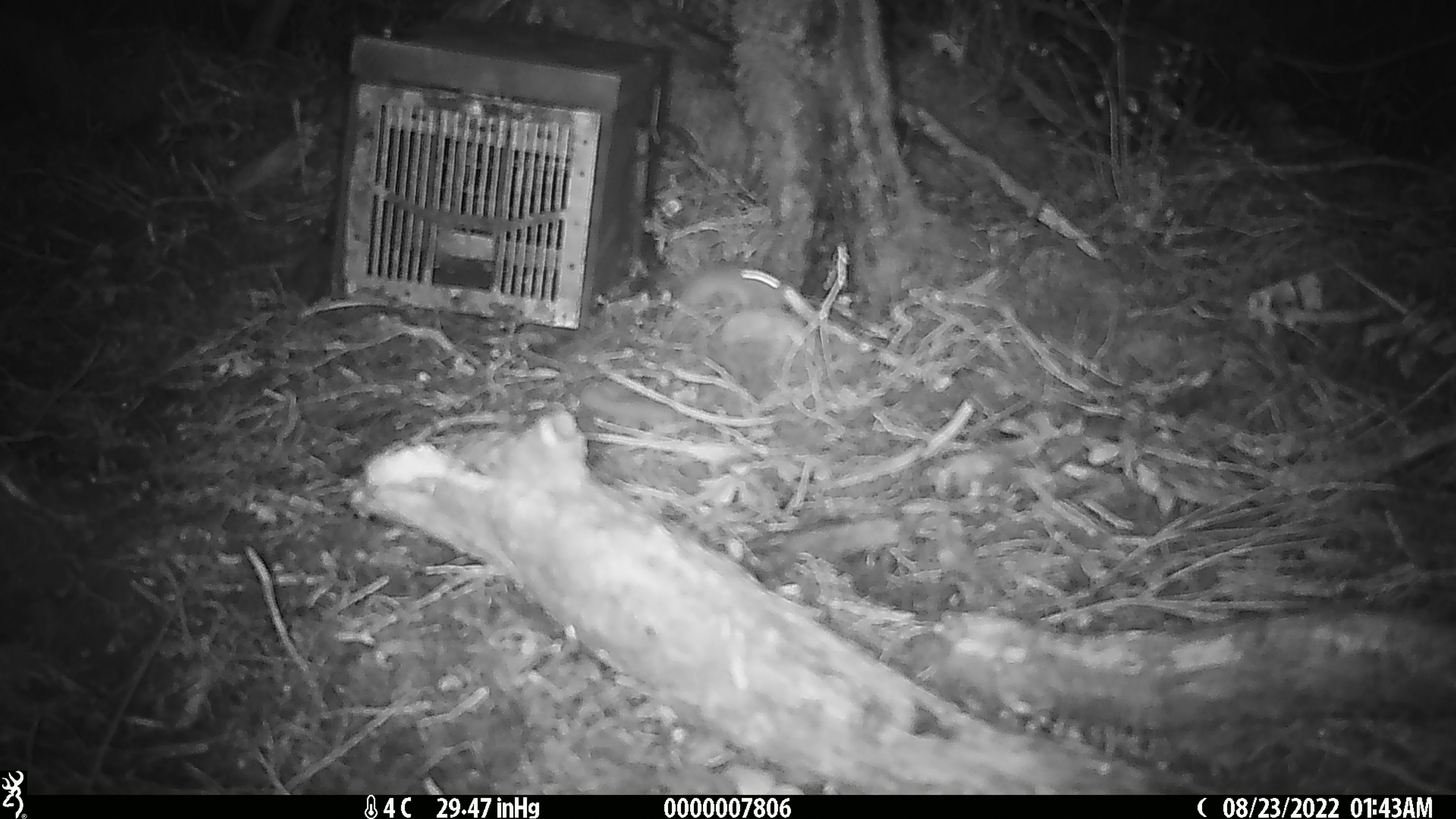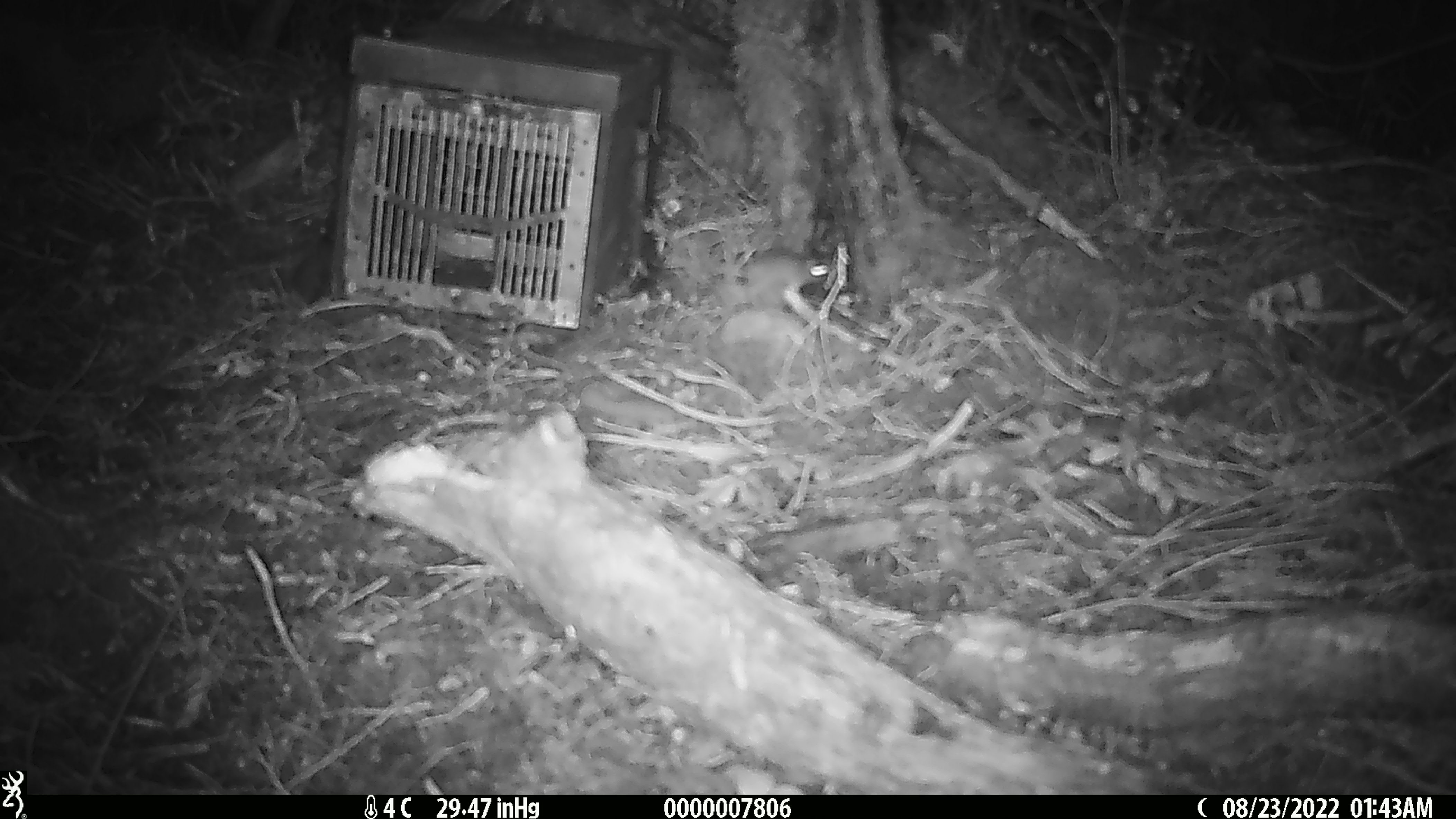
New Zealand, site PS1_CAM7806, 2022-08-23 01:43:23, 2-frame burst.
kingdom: Animalia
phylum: Chordata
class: Mammalia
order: Rodentia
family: Muridae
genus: Mus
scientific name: Mus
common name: mouse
Mouse (Mus).